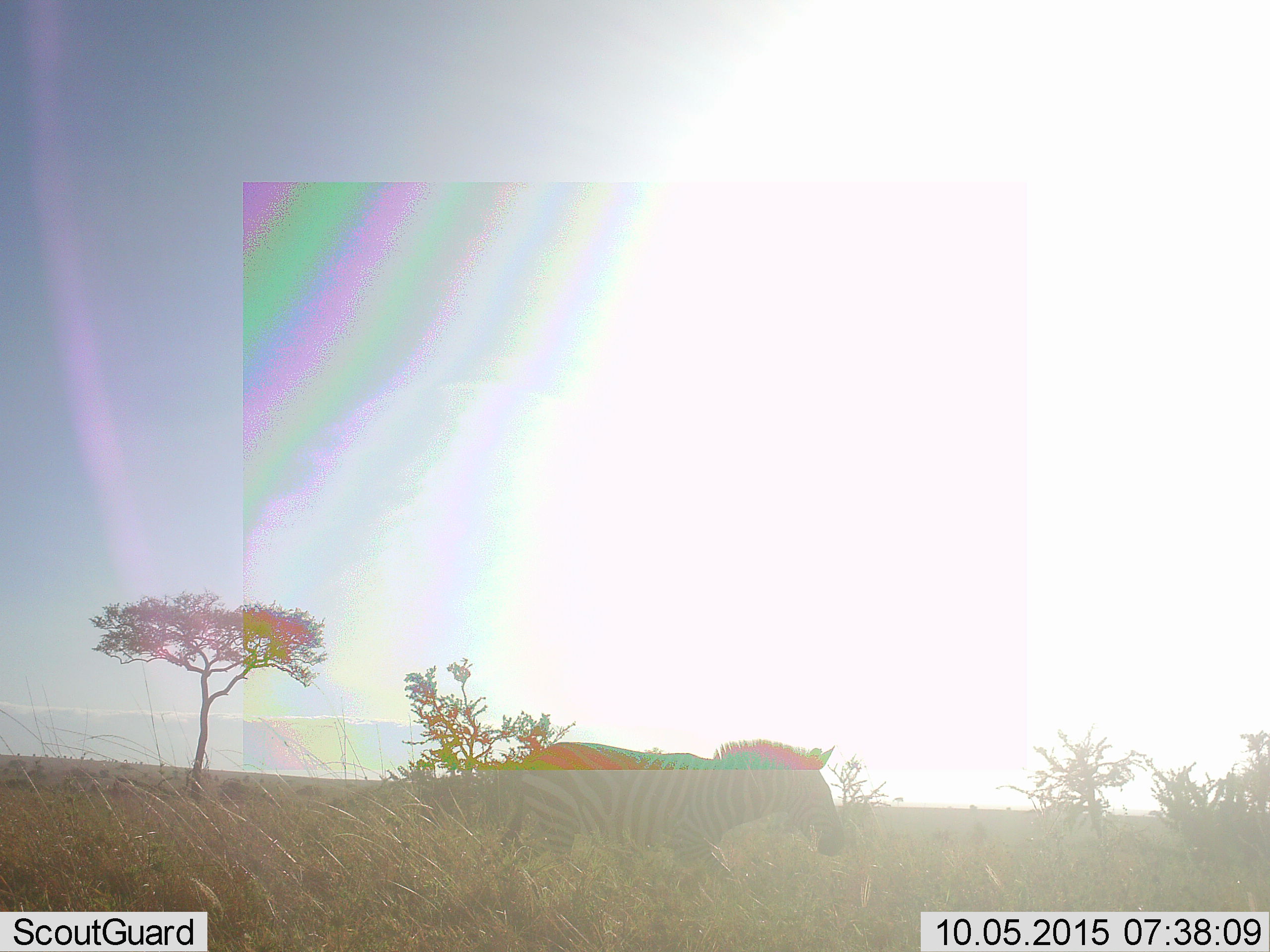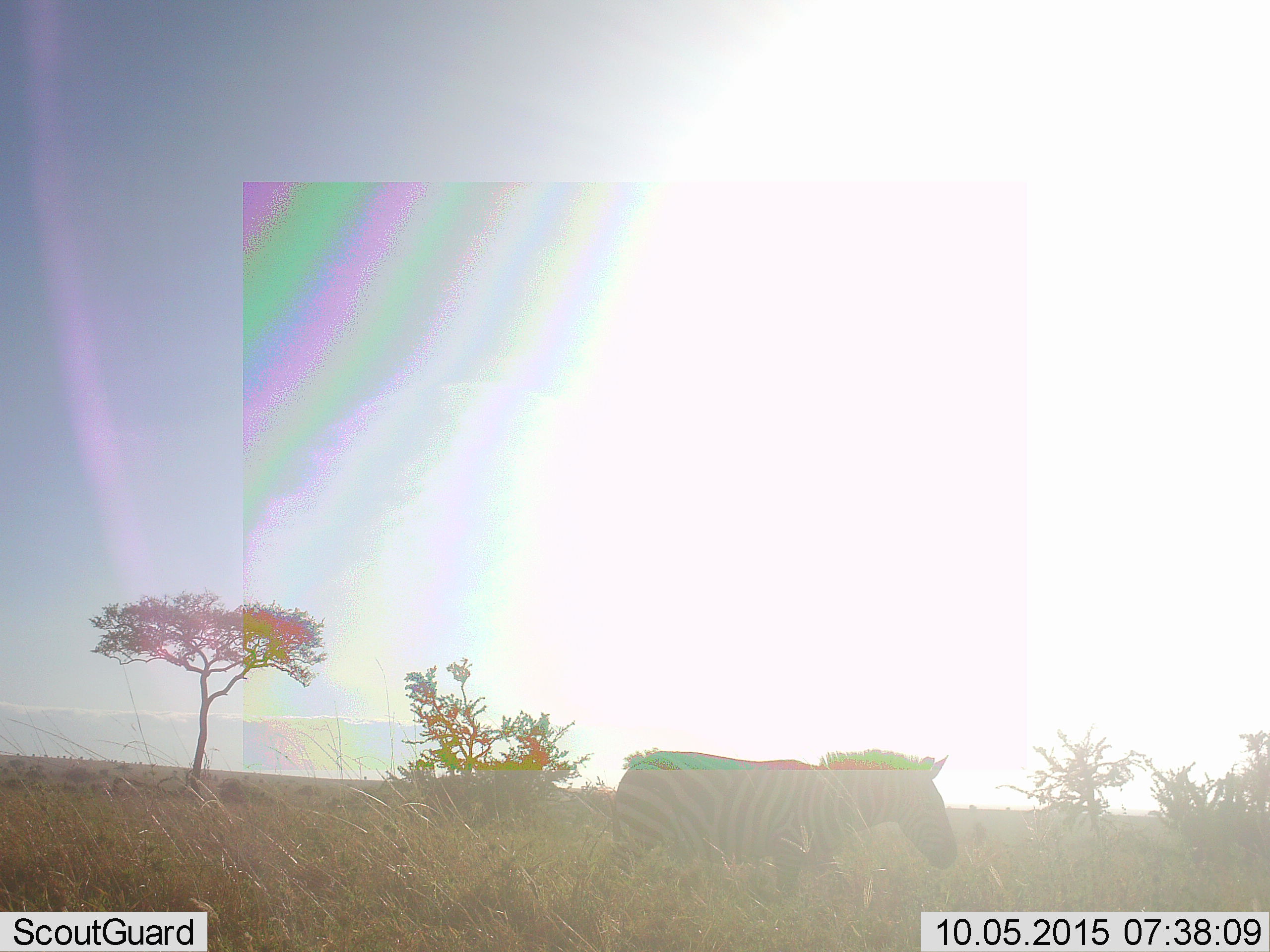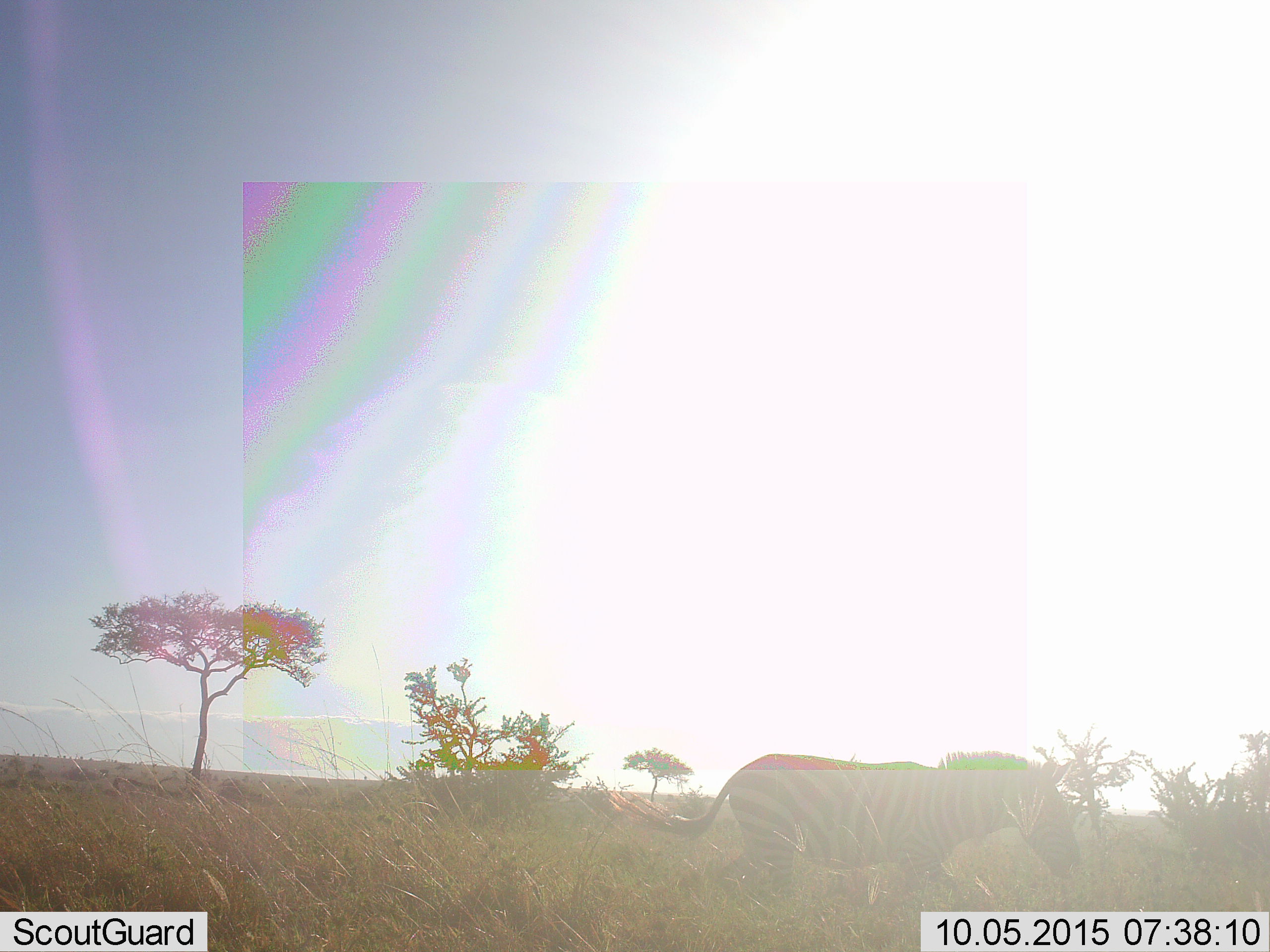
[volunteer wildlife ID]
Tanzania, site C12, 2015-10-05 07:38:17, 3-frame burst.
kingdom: Animalia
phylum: Chordata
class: Mammalia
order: Perissodactyla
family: Equidae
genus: Equus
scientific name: Equus quagga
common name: plains zebra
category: zebra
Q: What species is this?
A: Zebra (plains zebra) (Equus quagga).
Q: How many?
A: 1.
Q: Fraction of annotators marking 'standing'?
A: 6%.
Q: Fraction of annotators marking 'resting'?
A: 0%.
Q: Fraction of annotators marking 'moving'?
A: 94%.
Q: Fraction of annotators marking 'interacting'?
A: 0%.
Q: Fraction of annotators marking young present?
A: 0%.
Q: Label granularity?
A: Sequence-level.